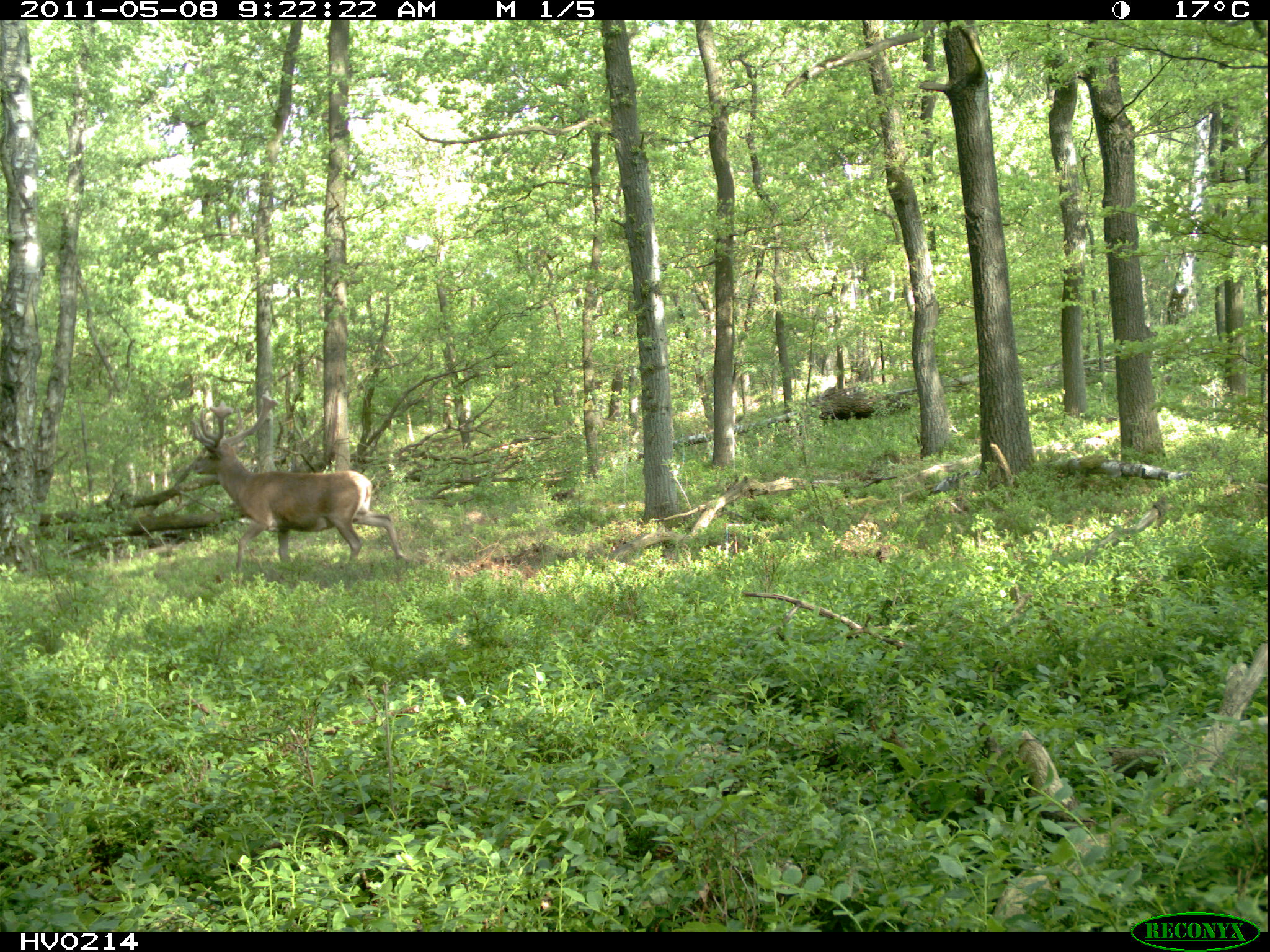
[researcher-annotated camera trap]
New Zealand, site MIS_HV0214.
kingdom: Animalia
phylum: Chordata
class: Mammalia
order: Artiodactyla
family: Cervidae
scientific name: Cervidae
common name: deer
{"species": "deer (Cervidae)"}